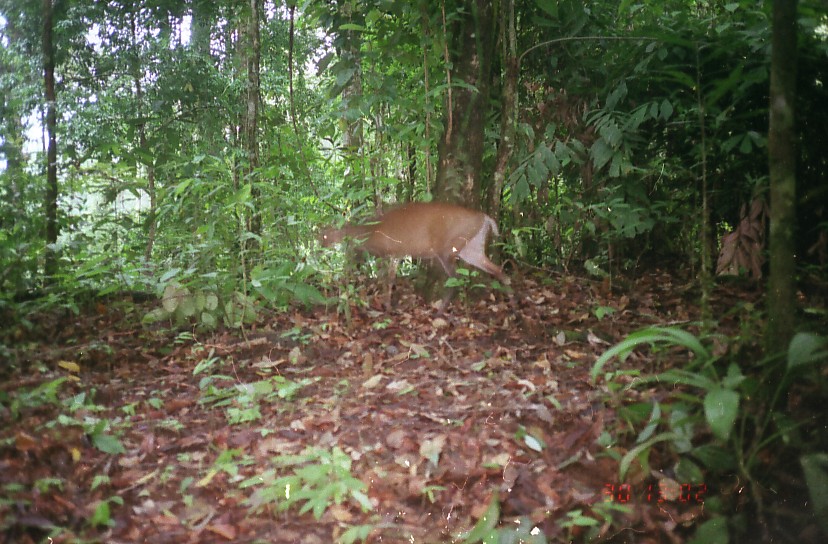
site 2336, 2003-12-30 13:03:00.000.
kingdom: Animalia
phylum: Chordata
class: Mammalia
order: Artiodactyla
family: Cervidae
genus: Muntiacus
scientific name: Muntiacus muntjak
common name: southern red muntjac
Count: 1.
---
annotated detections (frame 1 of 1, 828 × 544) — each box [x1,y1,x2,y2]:
muntiacus muntjak: [320,202,522,328]